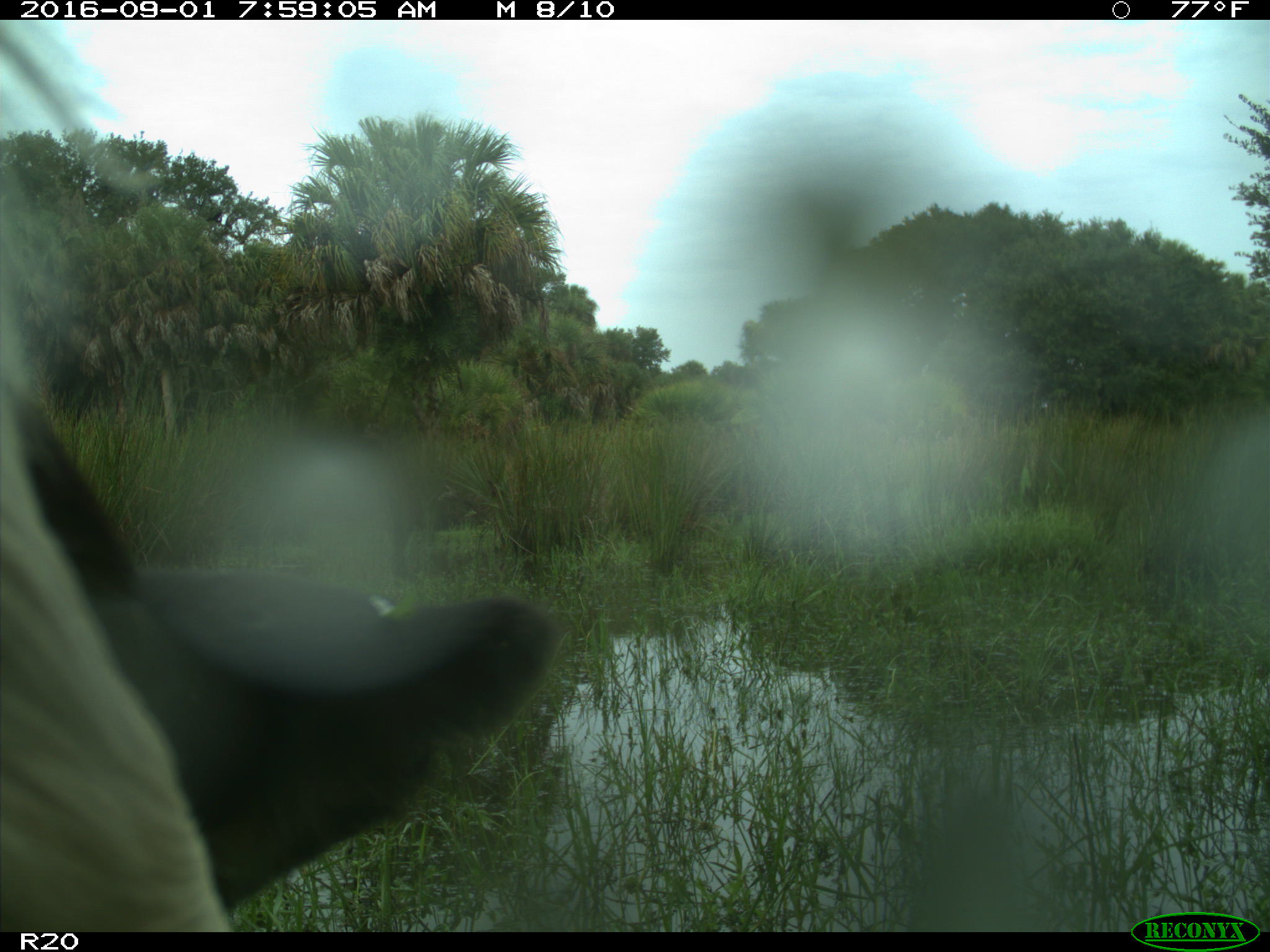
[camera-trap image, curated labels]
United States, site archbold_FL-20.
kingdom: Animalia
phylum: Chordata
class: Mammalia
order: Artiodactyla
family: Bovidae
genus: Bos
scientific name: Bos taurus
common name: domestic cow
Bos taurus (domestic cow).